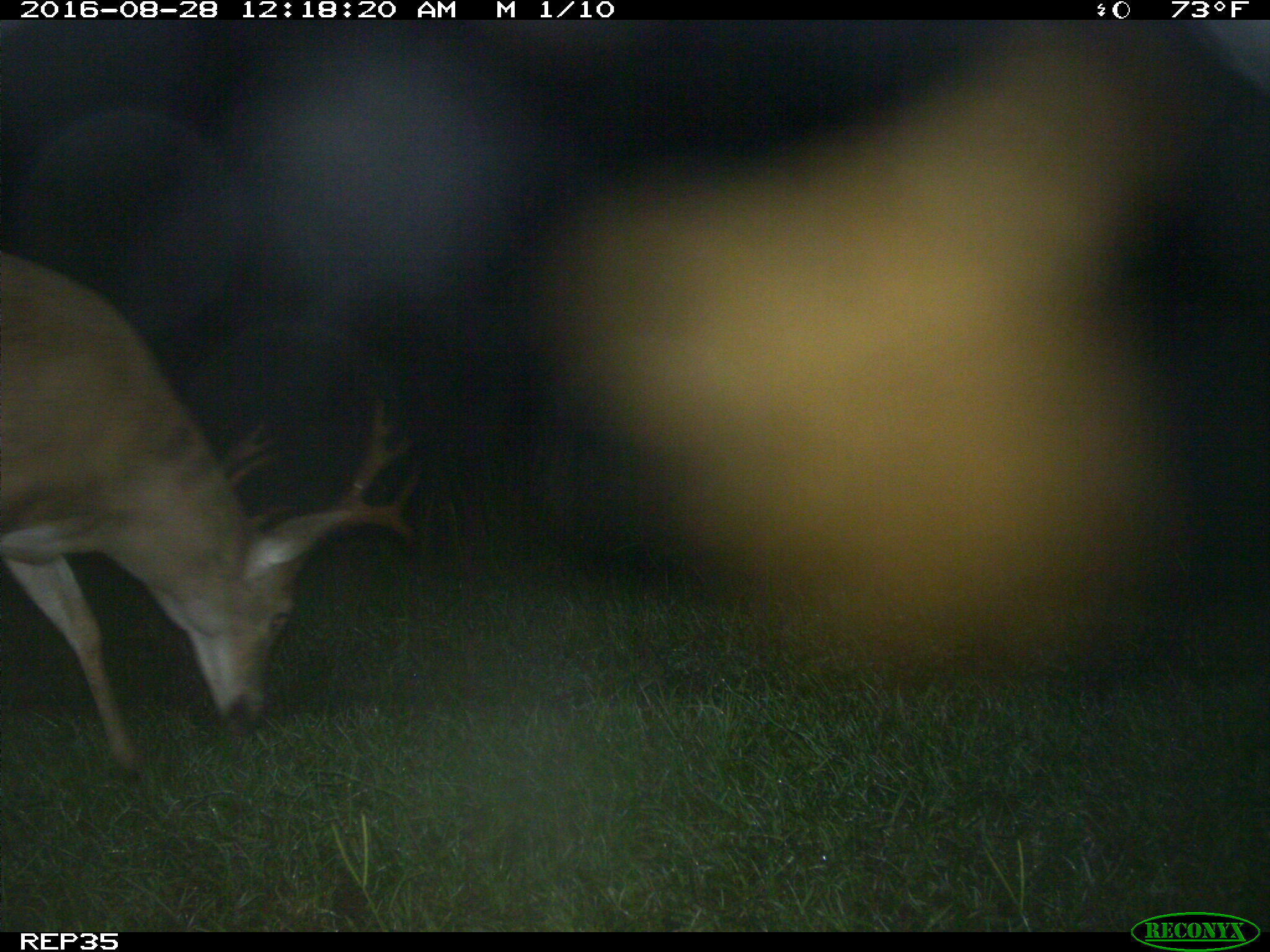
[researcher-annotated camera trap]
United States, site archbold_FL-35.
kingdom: Animalia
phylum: Chordata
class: Mammalia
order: Artiodactyla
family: Cervidae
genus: Odocoileus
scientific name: Odocoileus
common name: deer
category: unidentified deer